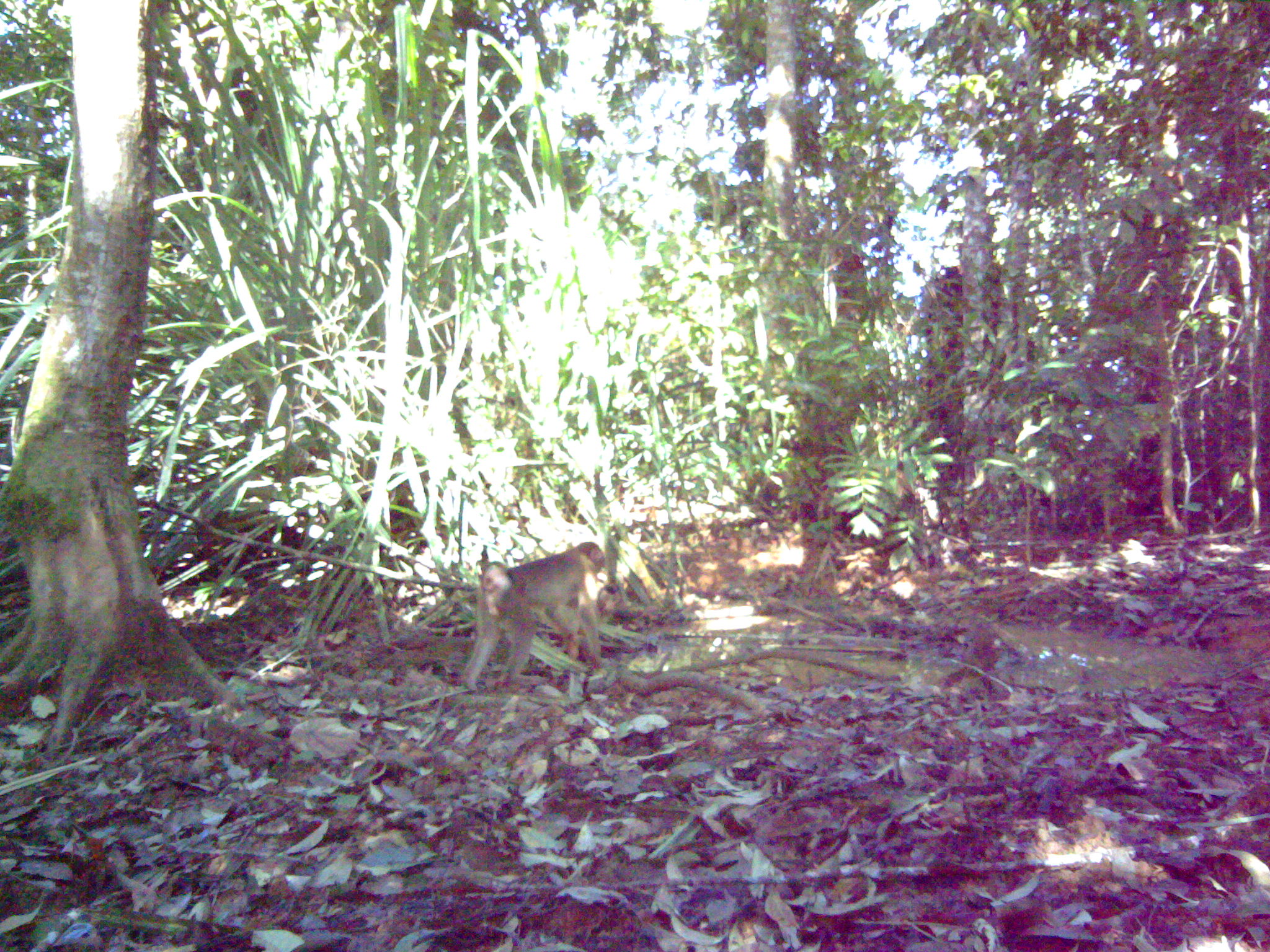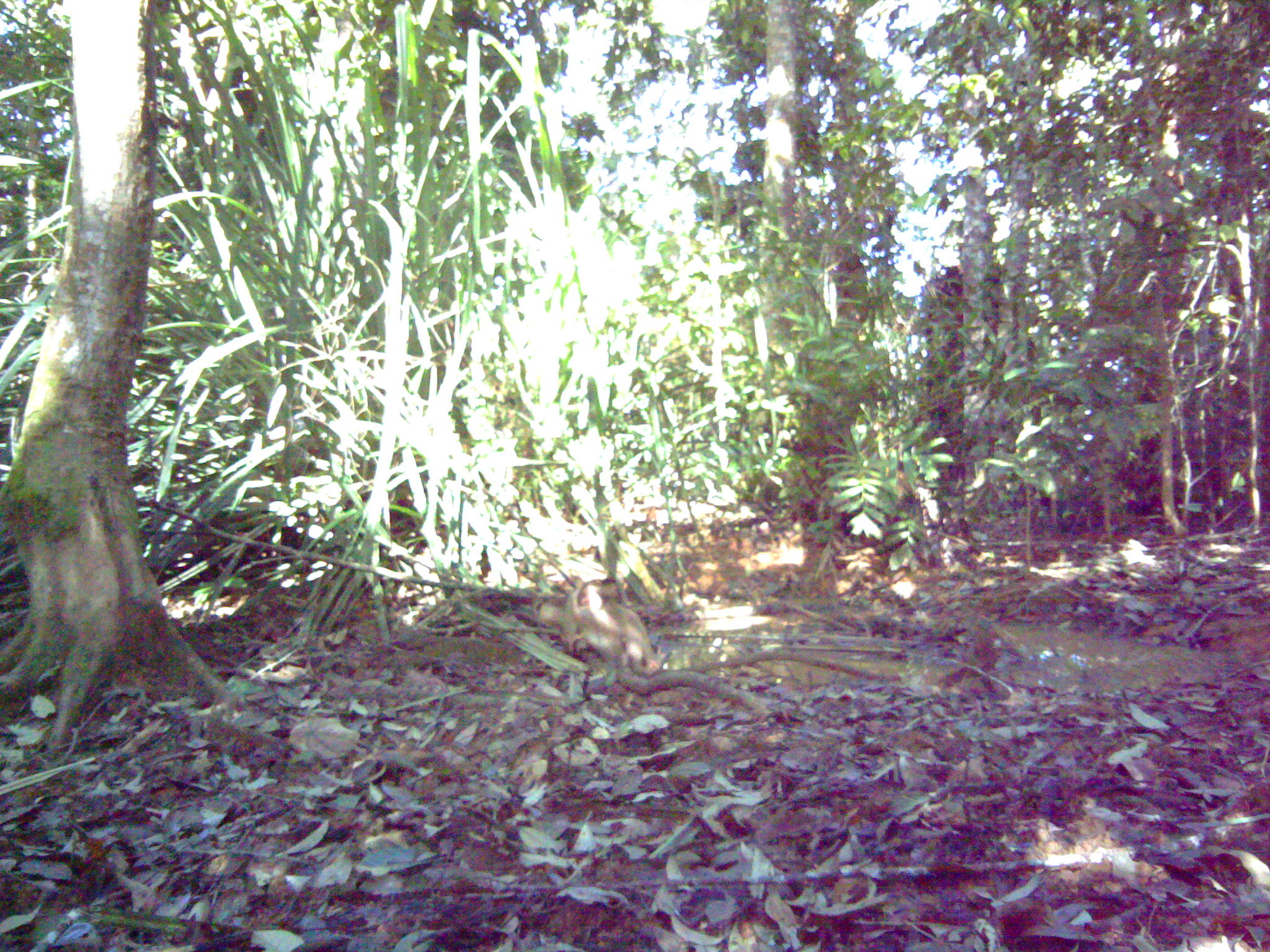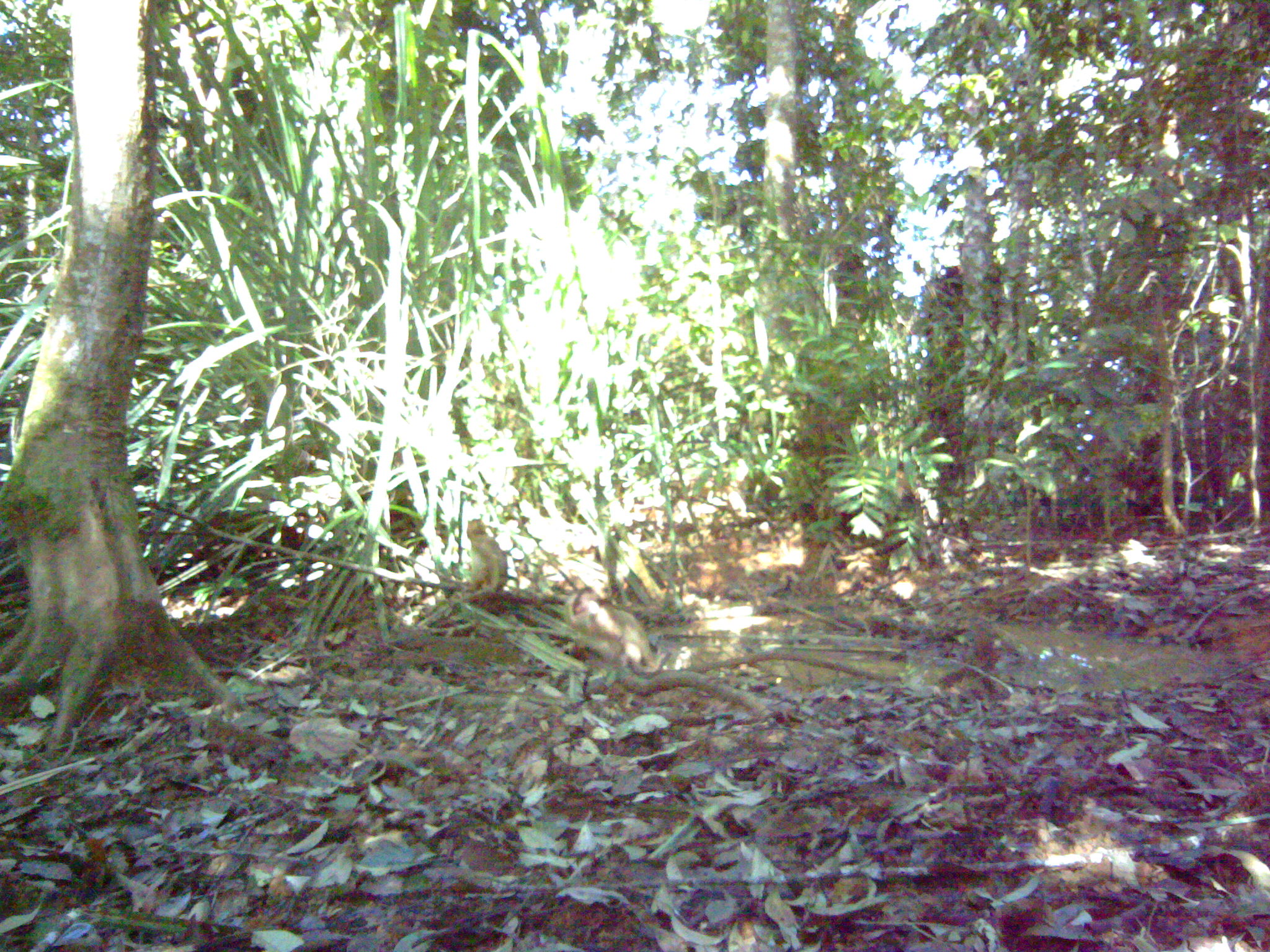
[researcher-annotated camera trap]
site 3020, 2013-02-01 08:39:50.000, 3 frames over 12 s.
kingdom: Animalia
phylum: Chordata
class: Mammalia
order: Primates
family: Cercopithecidae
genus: Macaca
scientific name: Macaca nemestrina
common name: southern pig-tailed macaque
Macaca nemestrina (southern pig-tailed macaque), count 1.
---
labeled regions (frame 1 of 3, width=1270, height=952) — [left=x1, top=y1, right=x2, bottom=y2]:
macaca nemestrina: [left=462, top=541, right=608, bottom=692]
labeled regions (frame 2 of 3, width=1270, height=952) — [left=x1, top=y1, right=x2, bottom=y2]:
macaca nemestrina: [left=536, top=578, right=670, bottom=683]